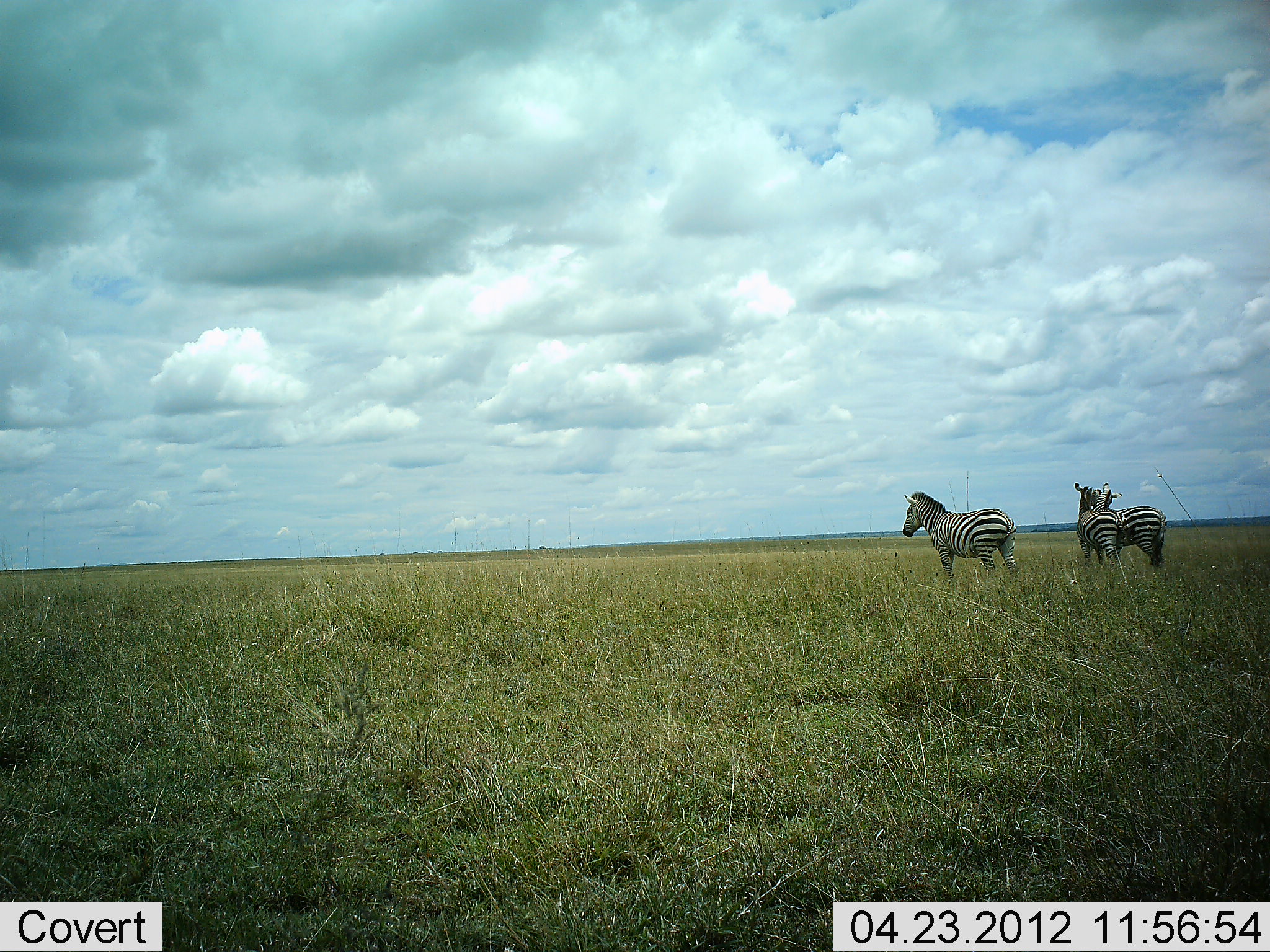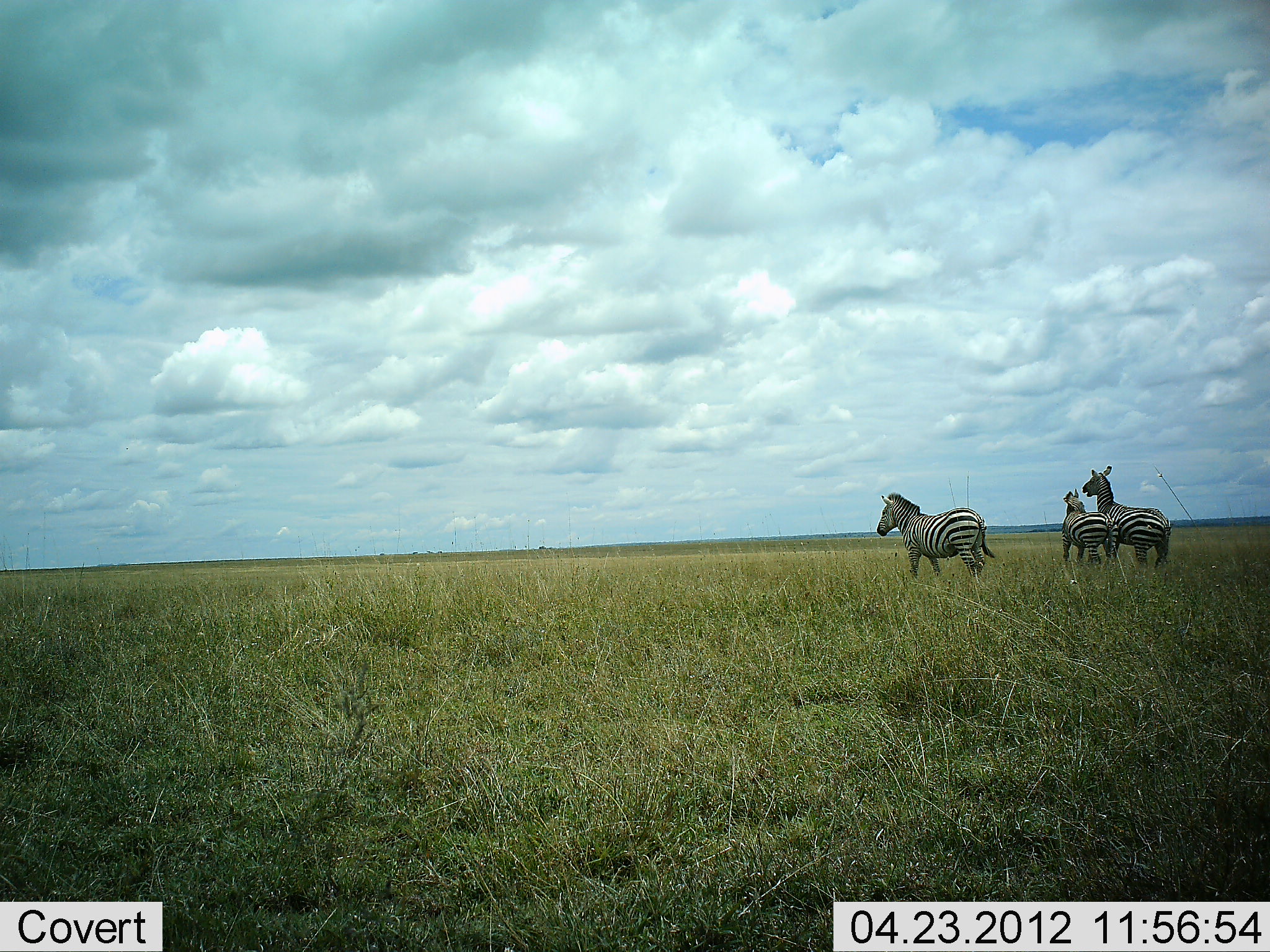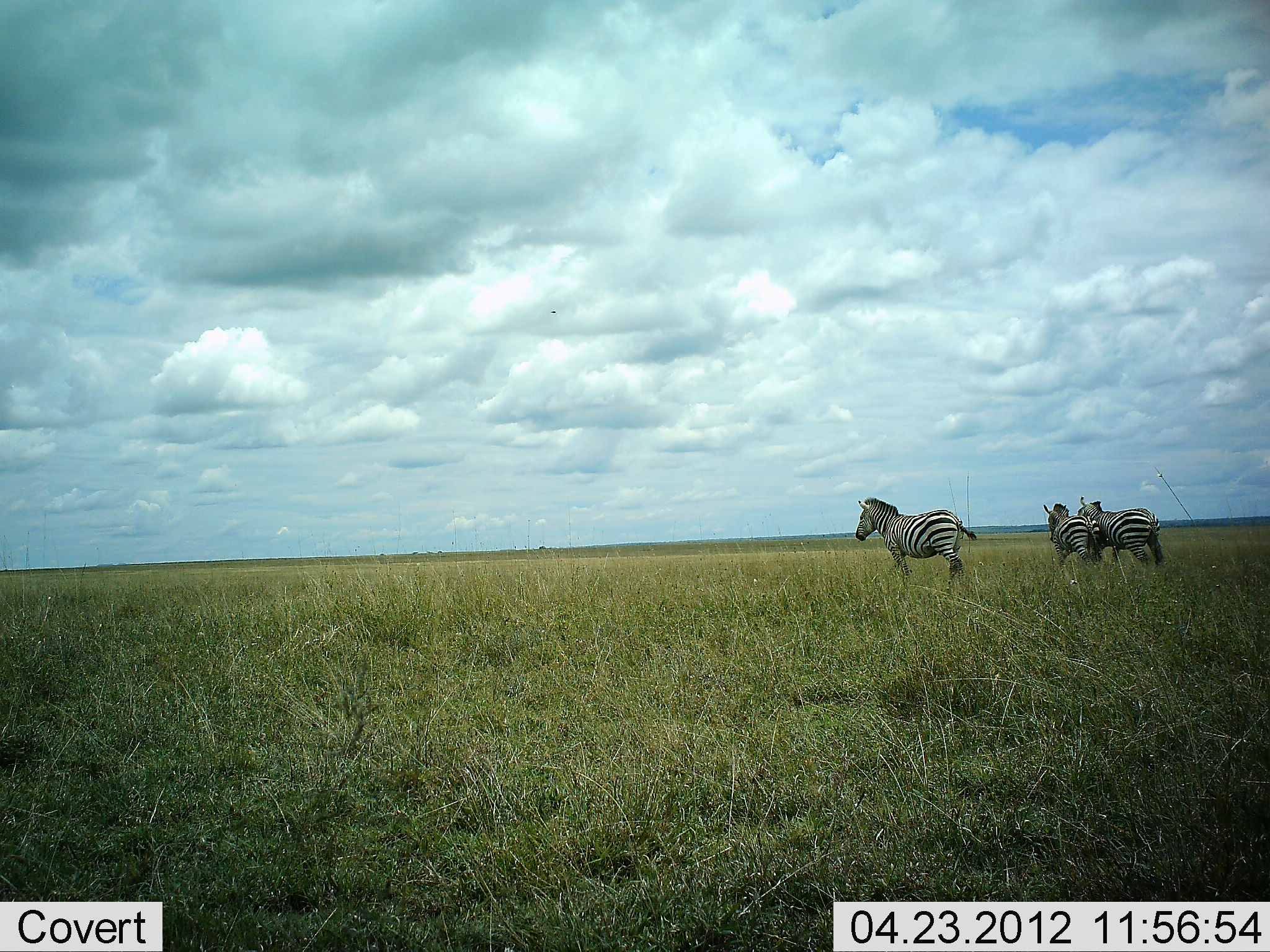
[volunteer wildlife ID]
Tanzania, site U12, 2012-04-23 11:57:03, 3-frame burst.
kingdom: Animalia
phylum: Chordata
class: Mammalia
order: Perissodactyla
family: Equidae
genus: Equus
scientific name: Equus quagga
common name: plains zebra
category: zebra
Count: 3.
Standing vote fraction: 32%.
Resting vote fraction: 0%.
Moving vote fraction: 58%.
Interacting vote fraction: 74%.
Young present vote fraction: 5%.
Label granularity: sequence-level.